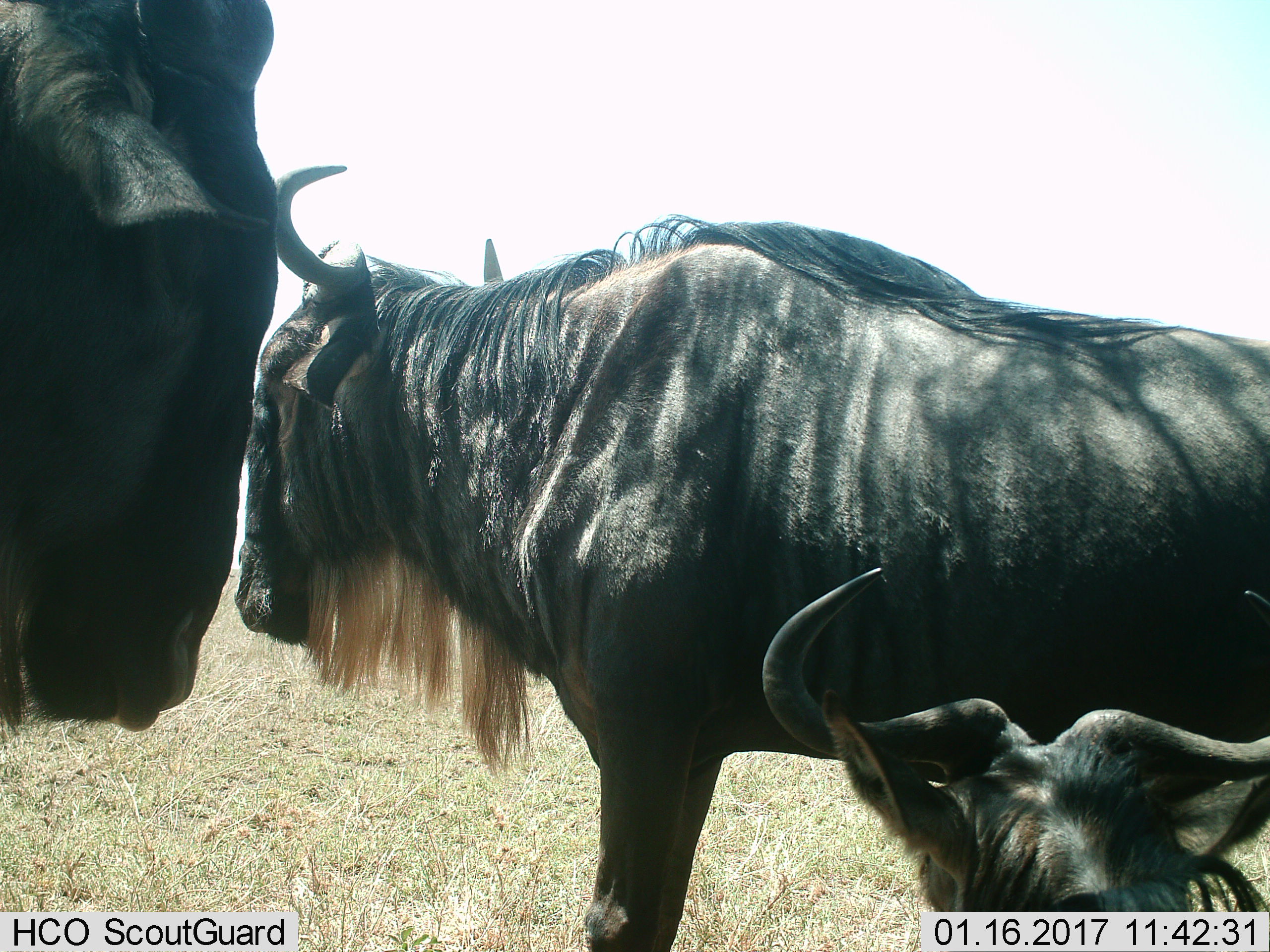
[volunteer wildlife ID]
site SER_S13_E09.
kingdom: Animalia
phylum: Chordata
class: Mammalia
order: Artiodactyla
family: Bovidae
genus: Connochaetes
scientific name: Connochaetes taurinus taurinus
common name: blue wildebeest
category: wildebeestblue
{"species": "wildebeestblue (blue wildebeest) (Connochaetes taurinus taurinus)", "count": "3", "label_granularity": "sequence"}